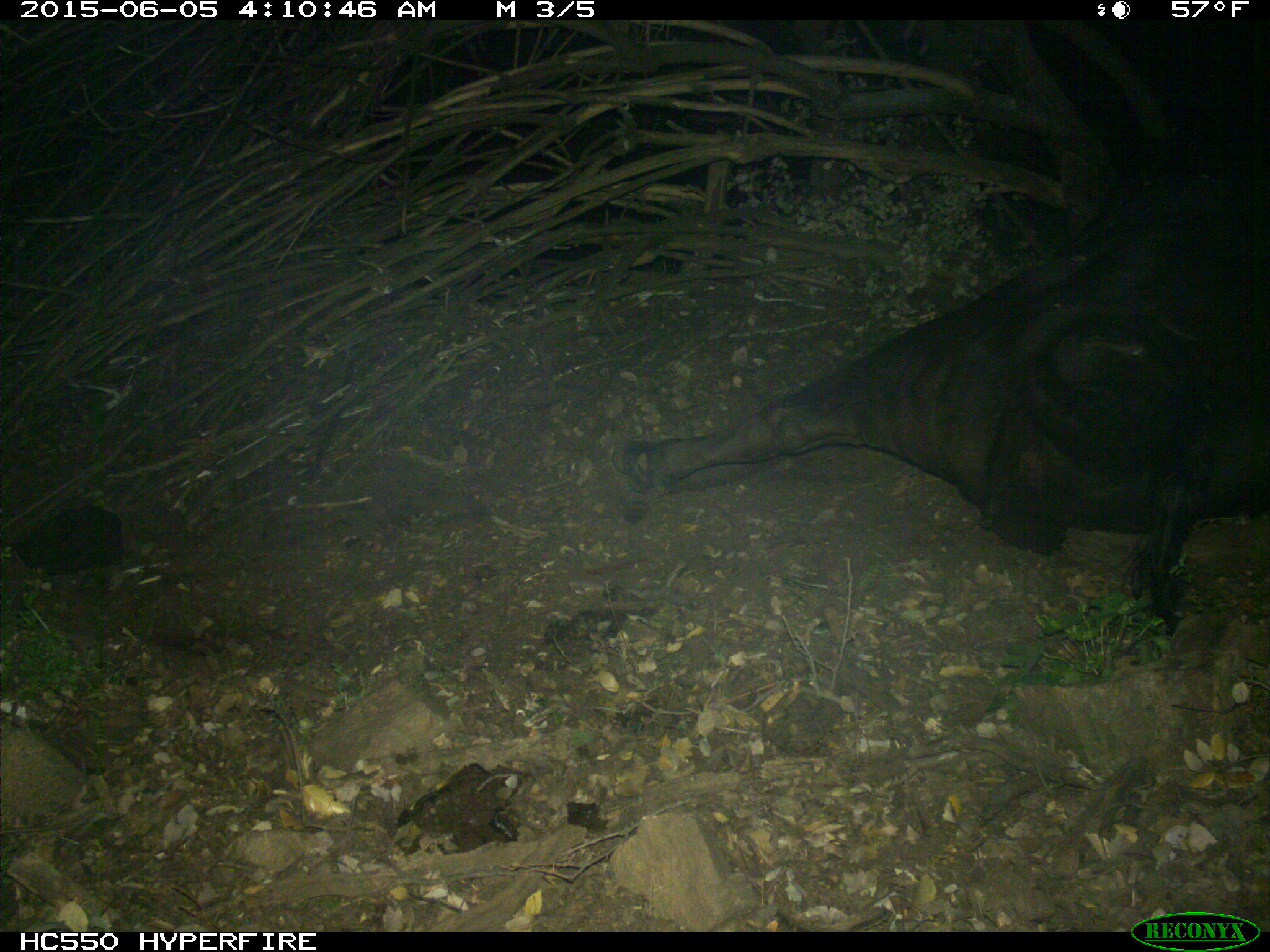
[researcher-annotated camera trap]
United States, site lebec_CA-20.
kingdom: Animalia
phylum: Chordata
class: Mammalia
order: Artiodactyla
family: Bovidae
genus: Bos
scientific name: Bos taurus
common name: domestic cow